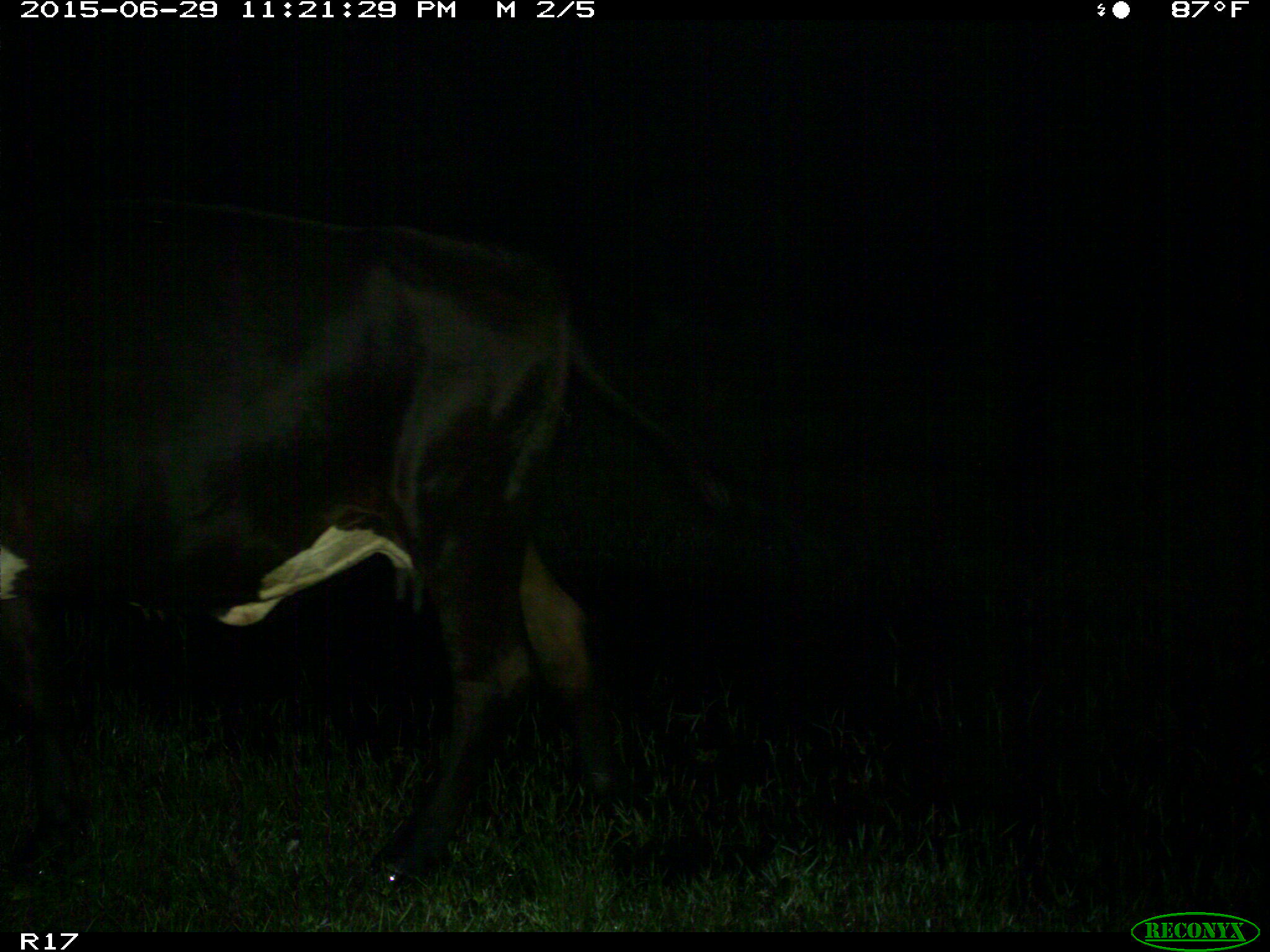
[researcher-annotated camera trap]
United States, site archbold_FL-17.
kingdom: Animalia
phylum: Chordata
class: Mammalia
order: Artiodactyla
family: Bovidae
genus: Bos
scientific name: Bos taurus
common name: domestic cow